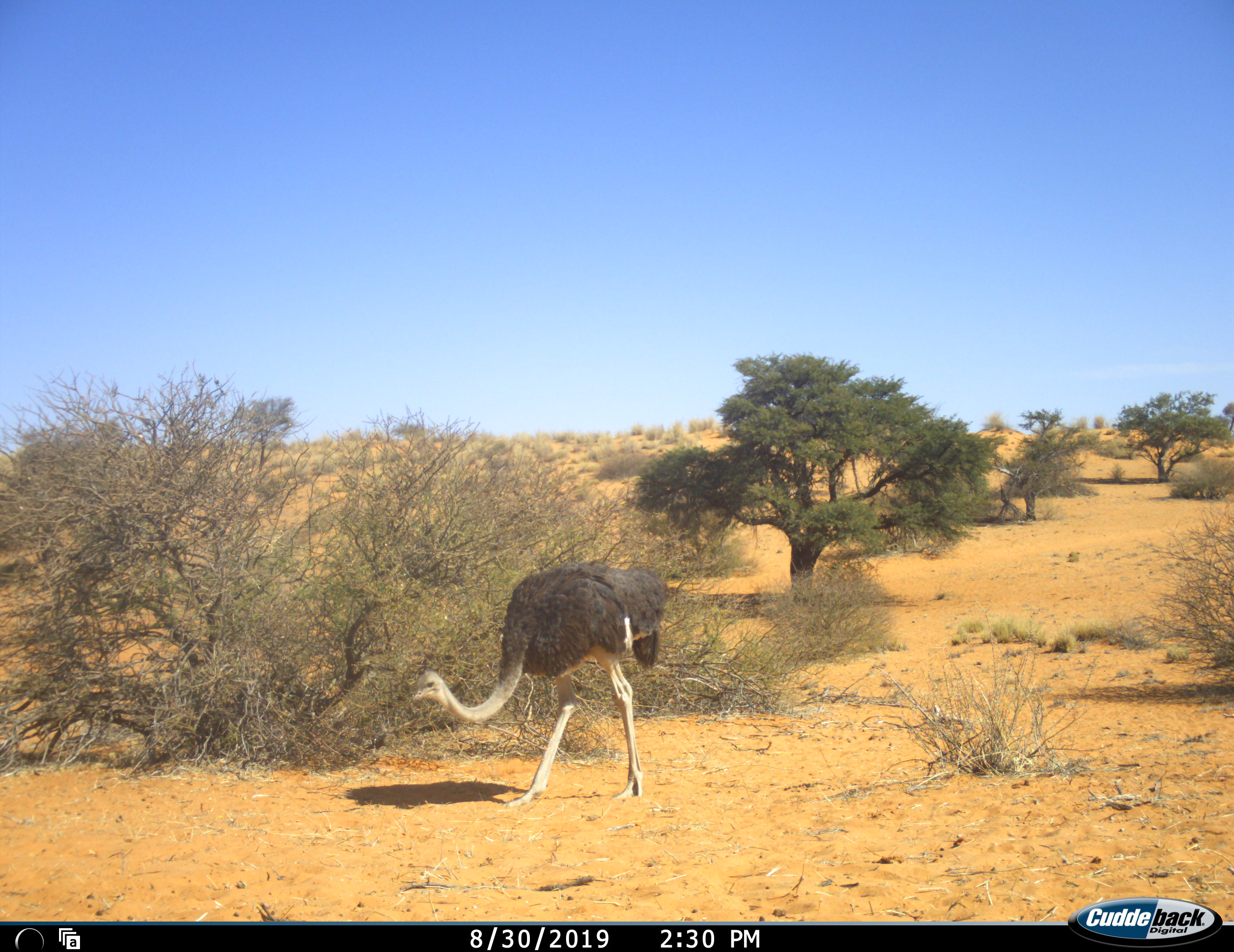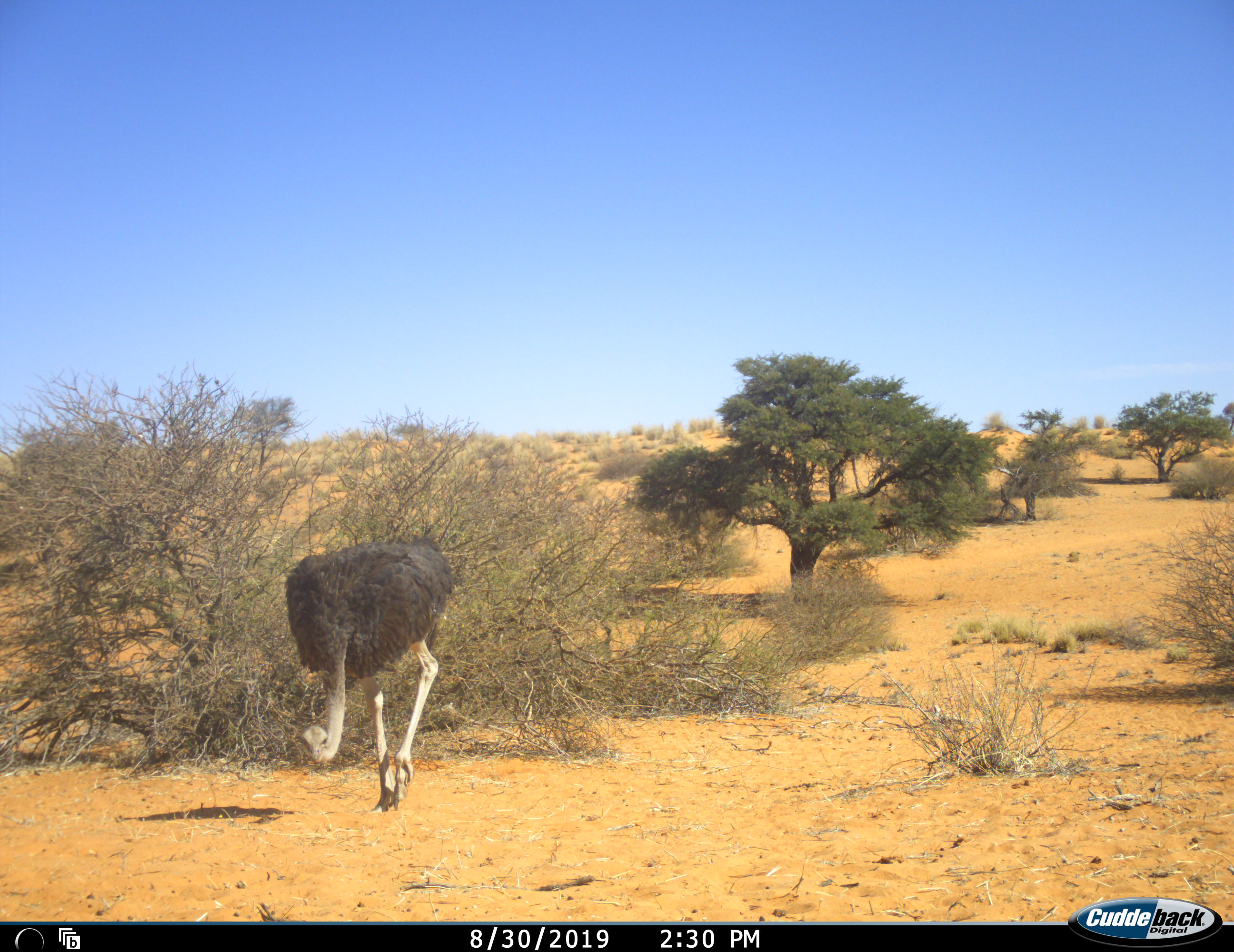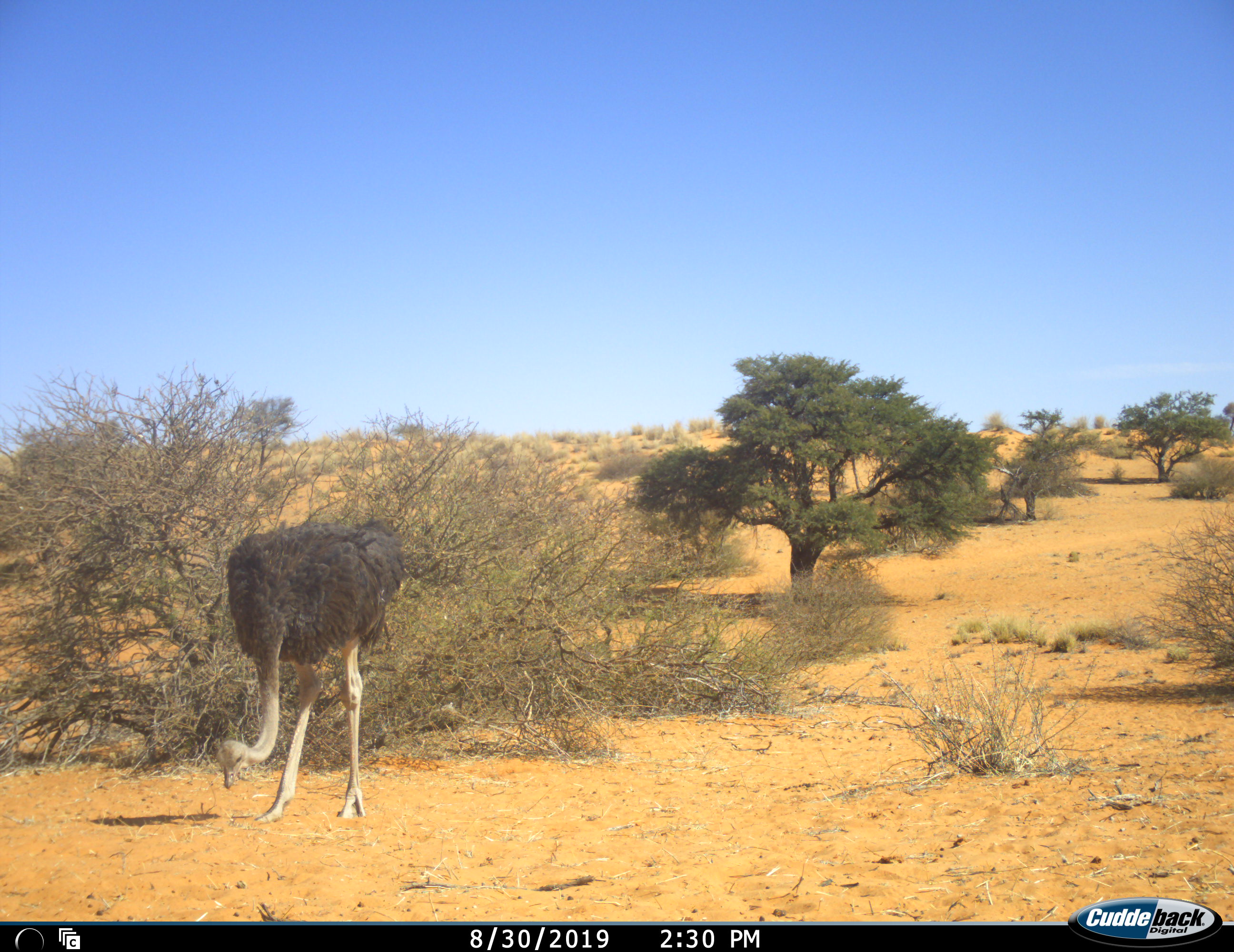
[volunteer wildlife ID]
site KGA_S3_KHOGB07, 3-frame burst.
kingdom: Animalia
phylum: Chordata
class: Aves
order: Struthioniformes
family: Struthionidae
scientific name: Struthionidae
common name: ostrich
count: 1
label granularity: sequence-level